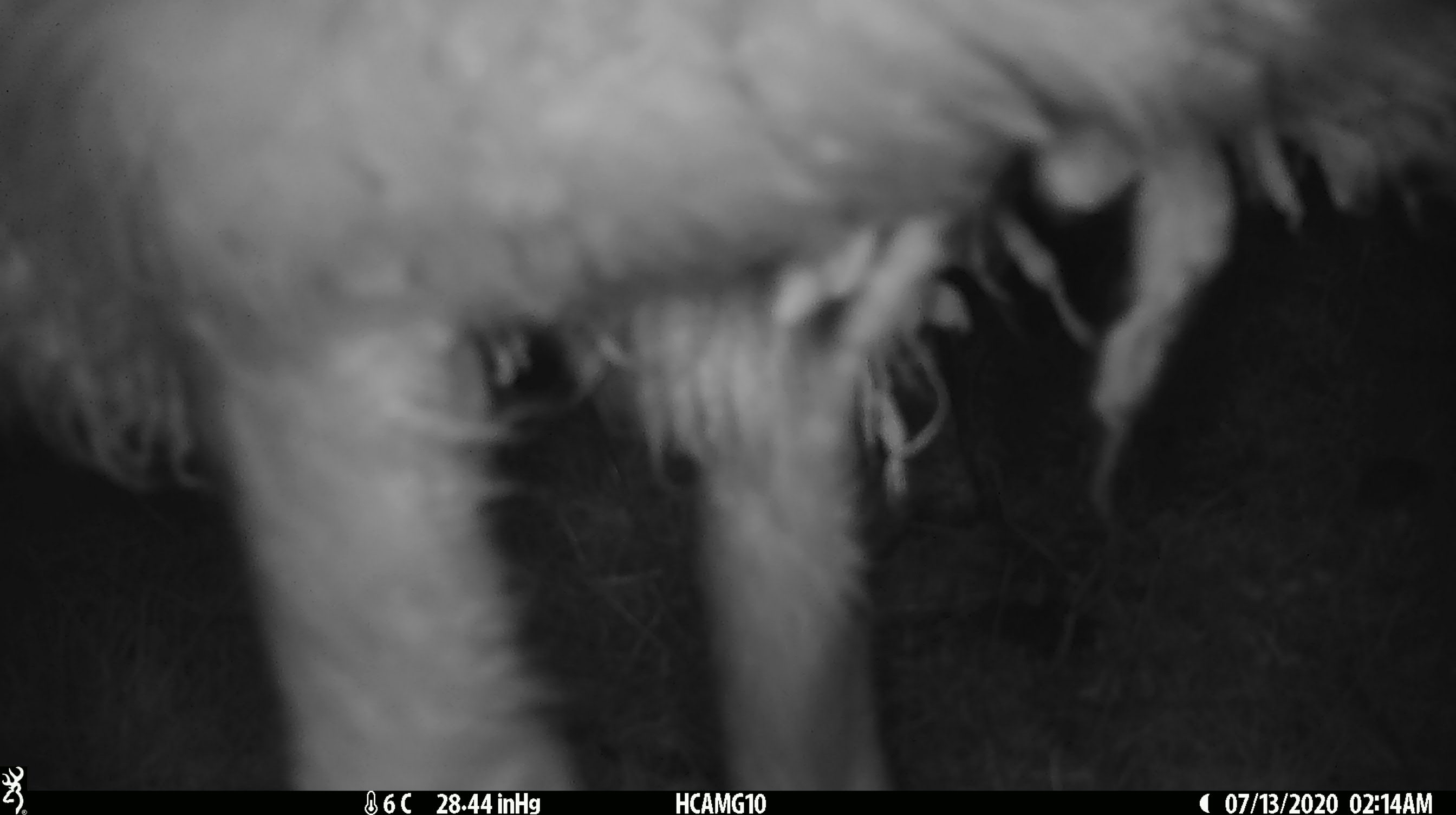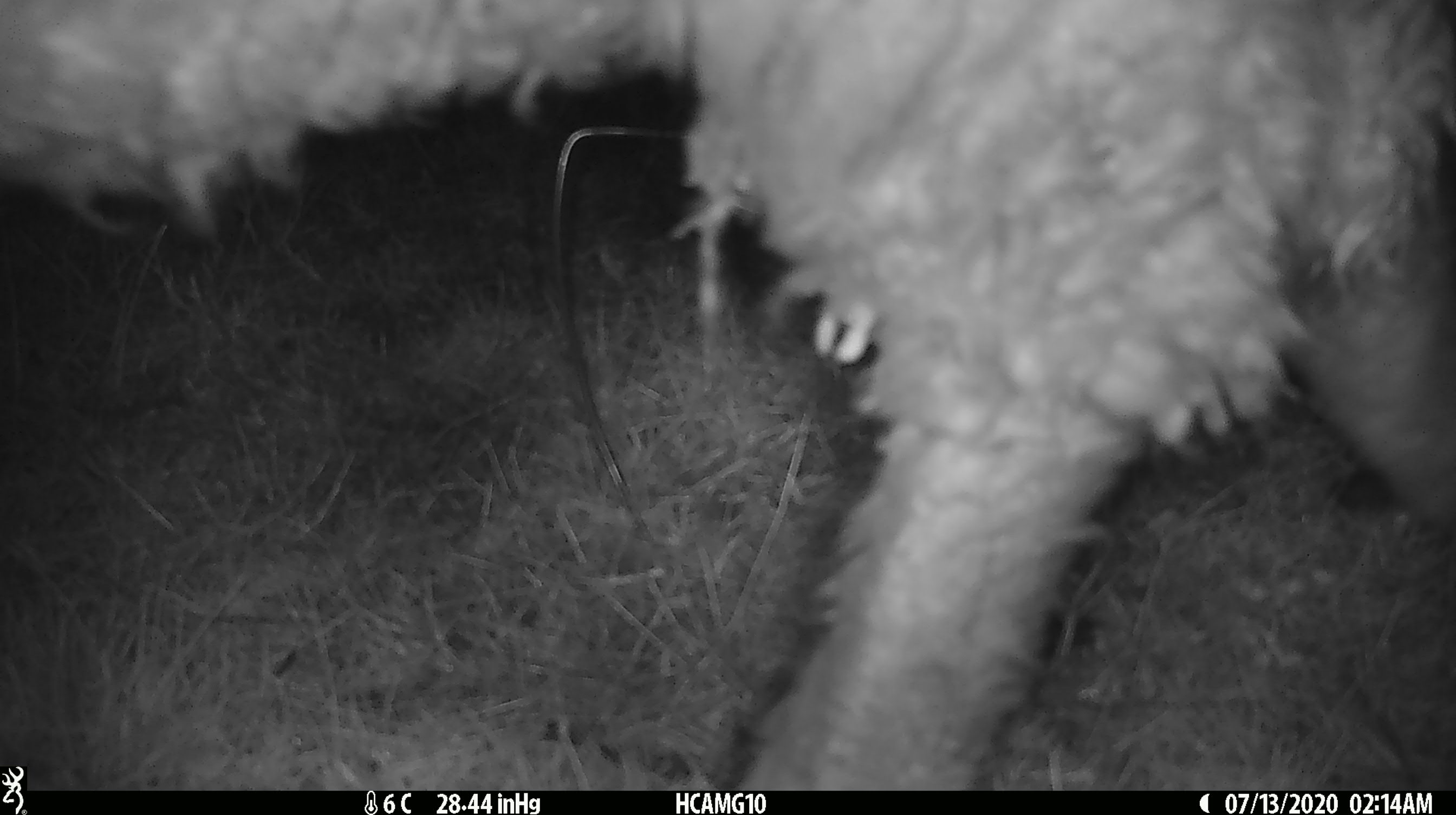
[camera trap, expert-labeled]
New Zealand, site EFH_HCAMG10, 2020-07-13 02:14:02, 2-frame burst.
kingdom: Animalia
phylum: Chordata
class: Mammalia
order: Artiodactyla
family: Bovidae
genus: Ovis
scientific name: Ovis aries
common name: domestic sheep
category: sheep